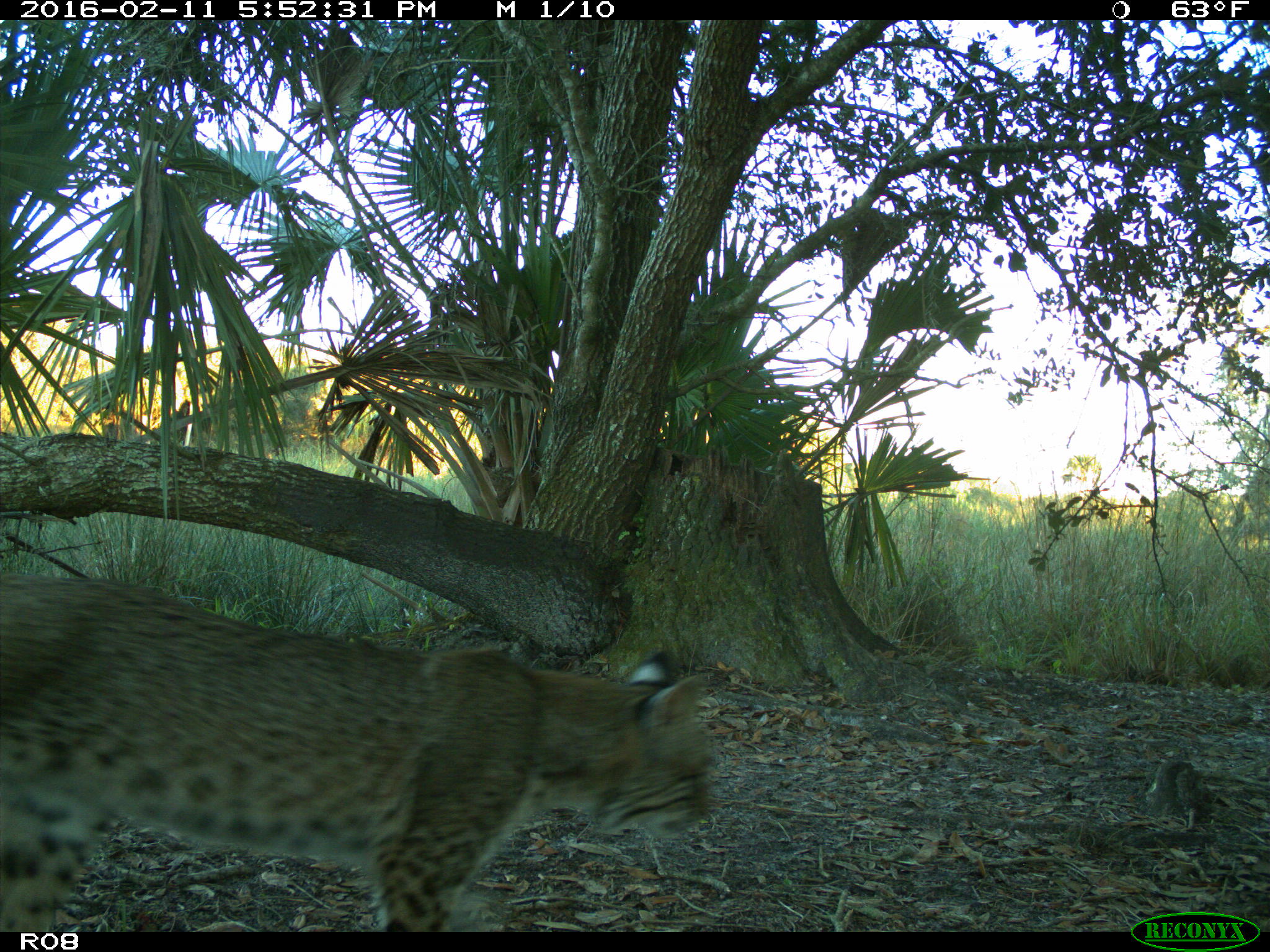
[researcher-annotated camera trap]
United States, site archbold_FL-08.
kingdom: Animalia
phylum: Chordata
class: Mammalia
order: Carnivora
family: Felidae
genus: Lynx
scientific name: Lynx rufus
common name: bobcat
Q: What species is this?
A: Lynx rufus (bobcat).